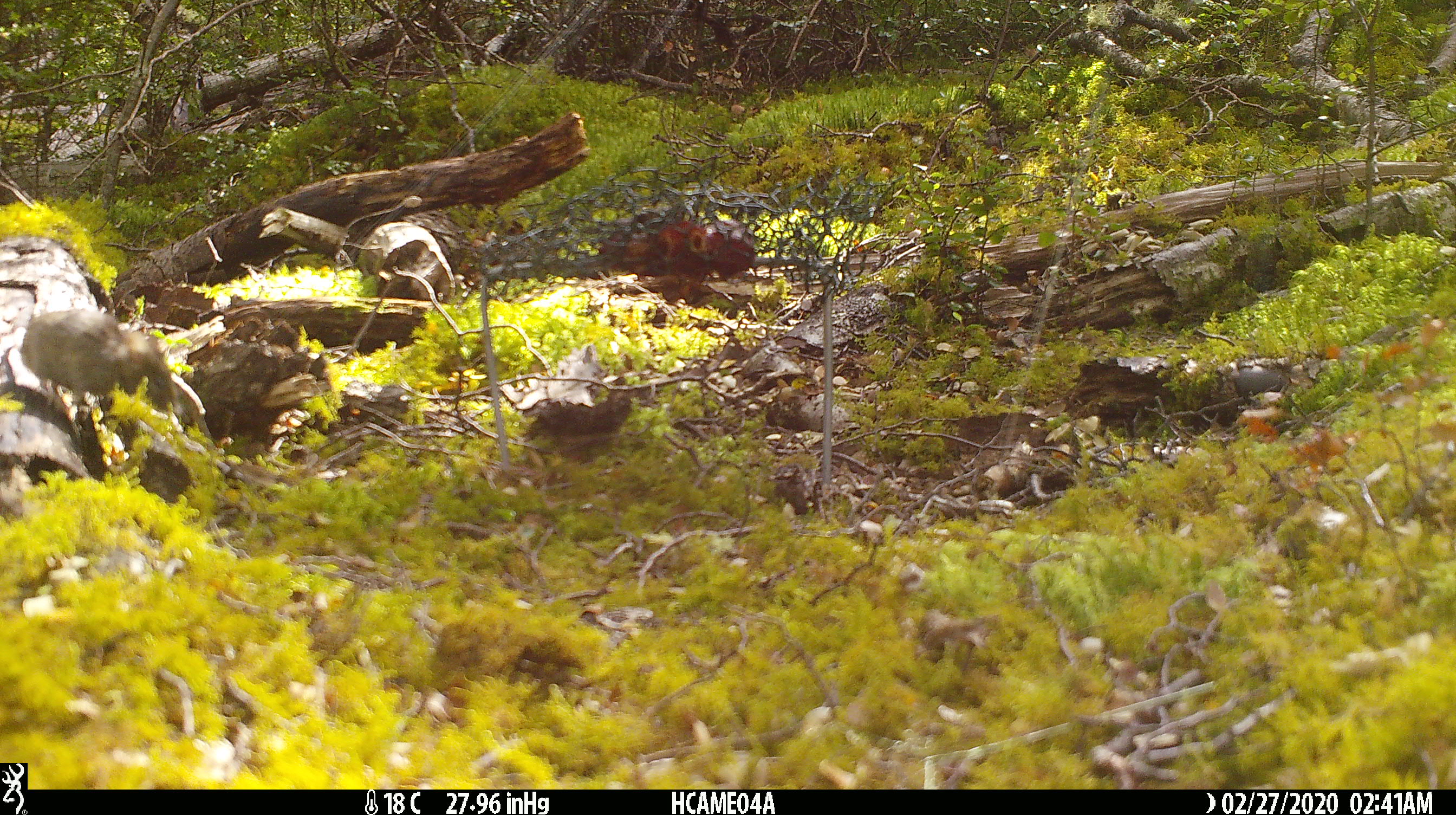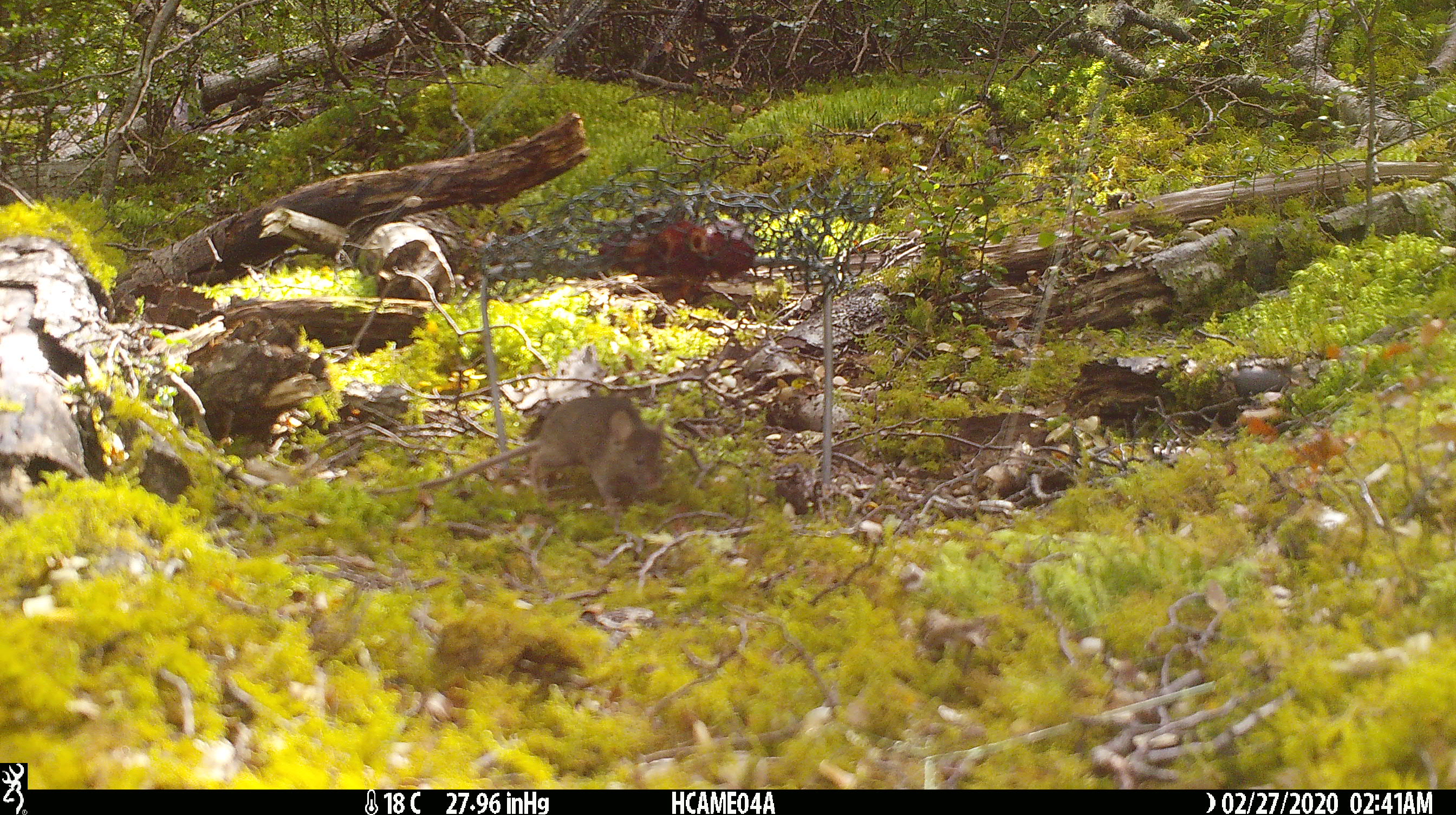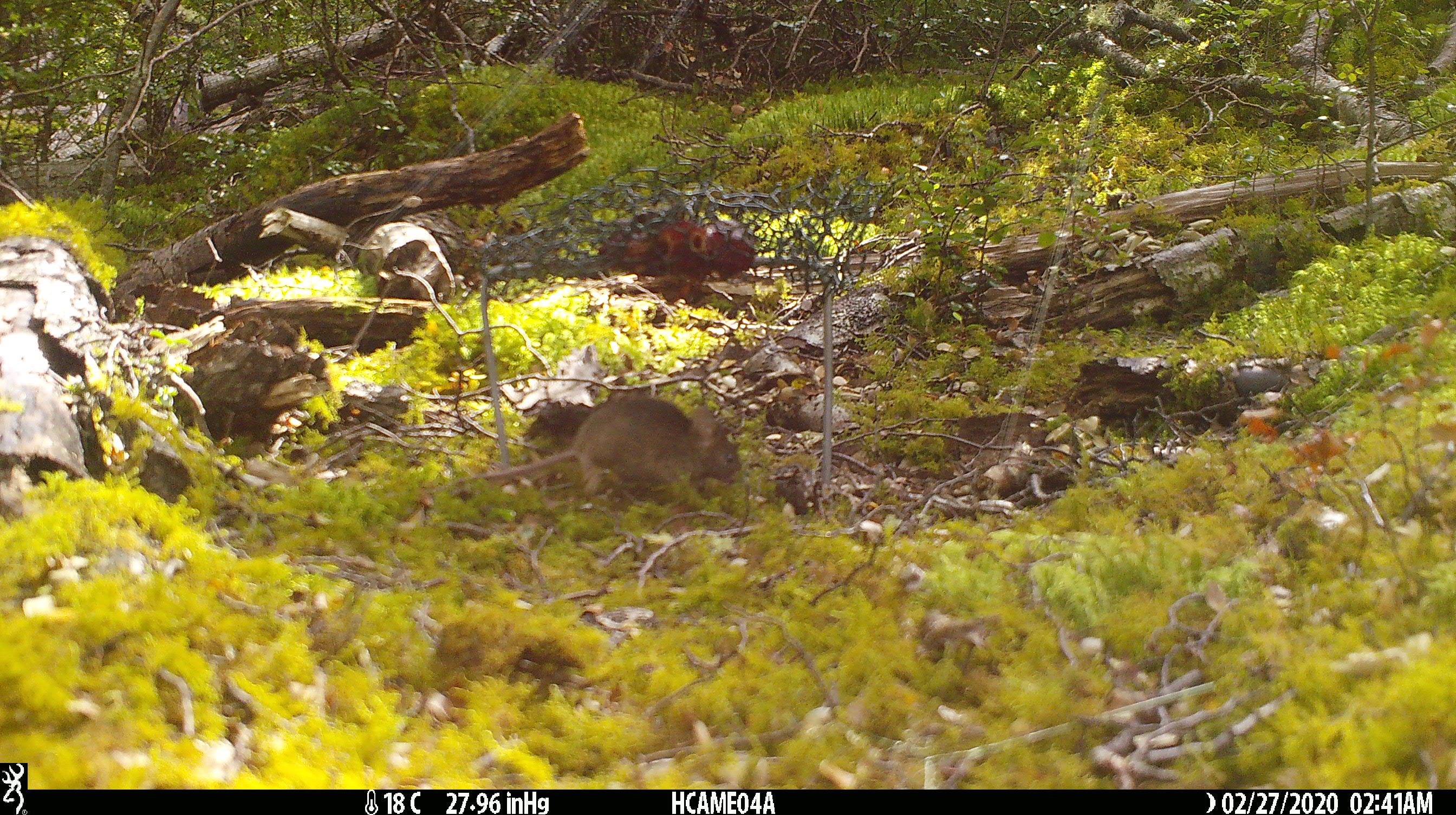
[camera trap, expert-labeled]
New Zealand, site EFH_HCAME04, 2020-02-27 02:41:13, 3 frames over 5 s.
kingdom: Animalia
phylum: Chordata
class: Mammalia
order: Rodentia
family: Muridae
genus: Mus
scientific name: Mus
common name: mouse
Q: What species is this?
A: Mouse (Mus).